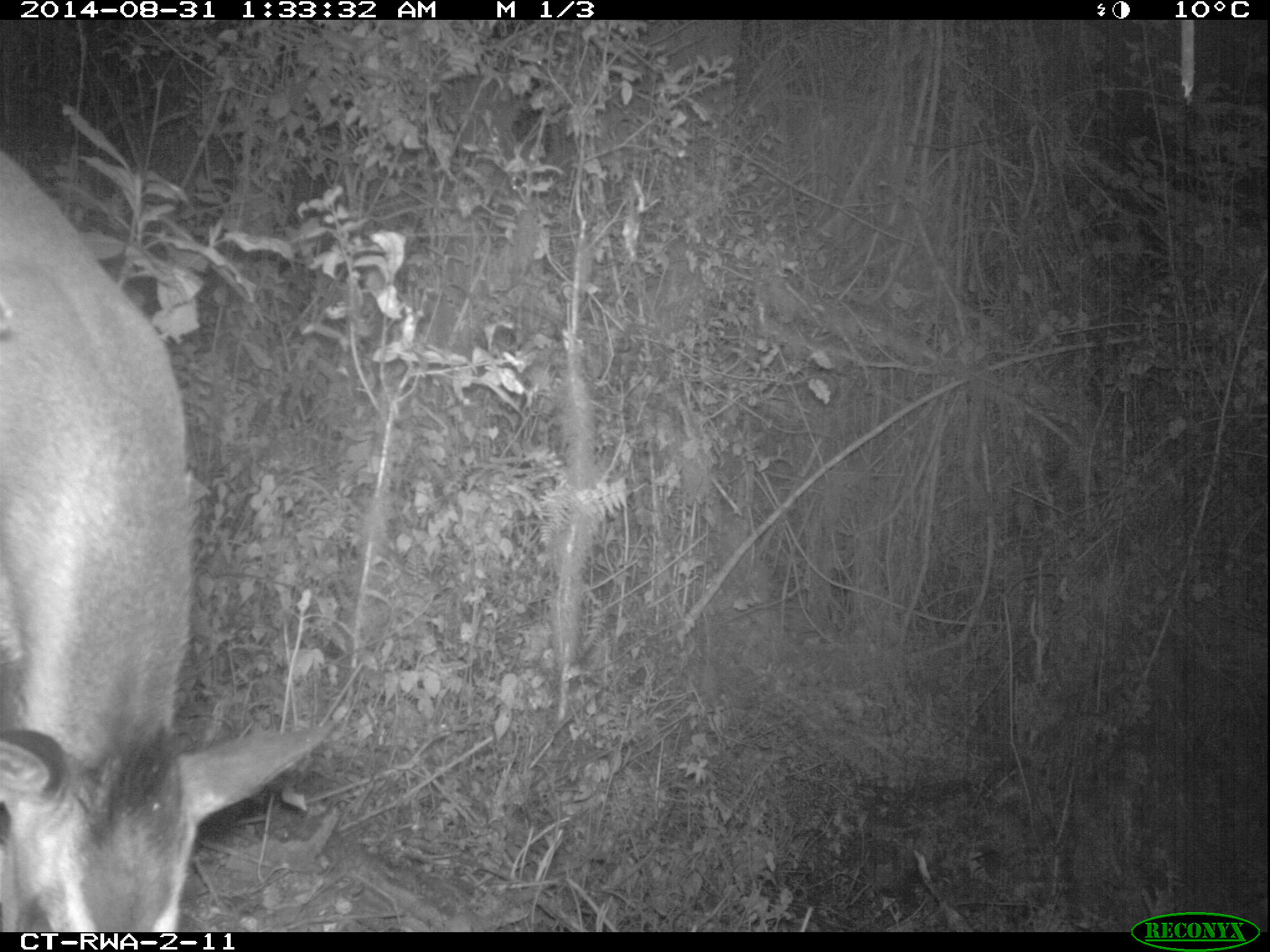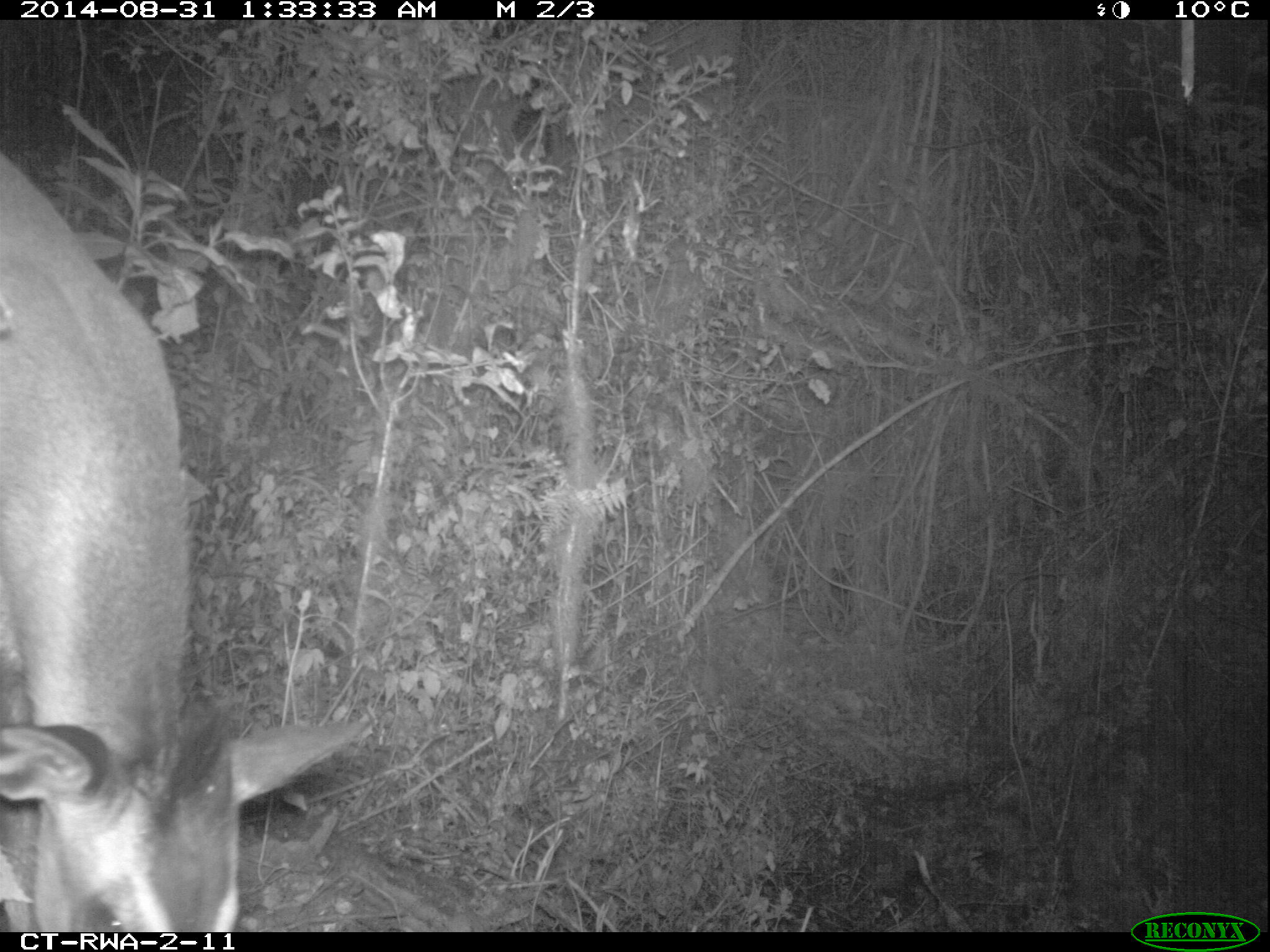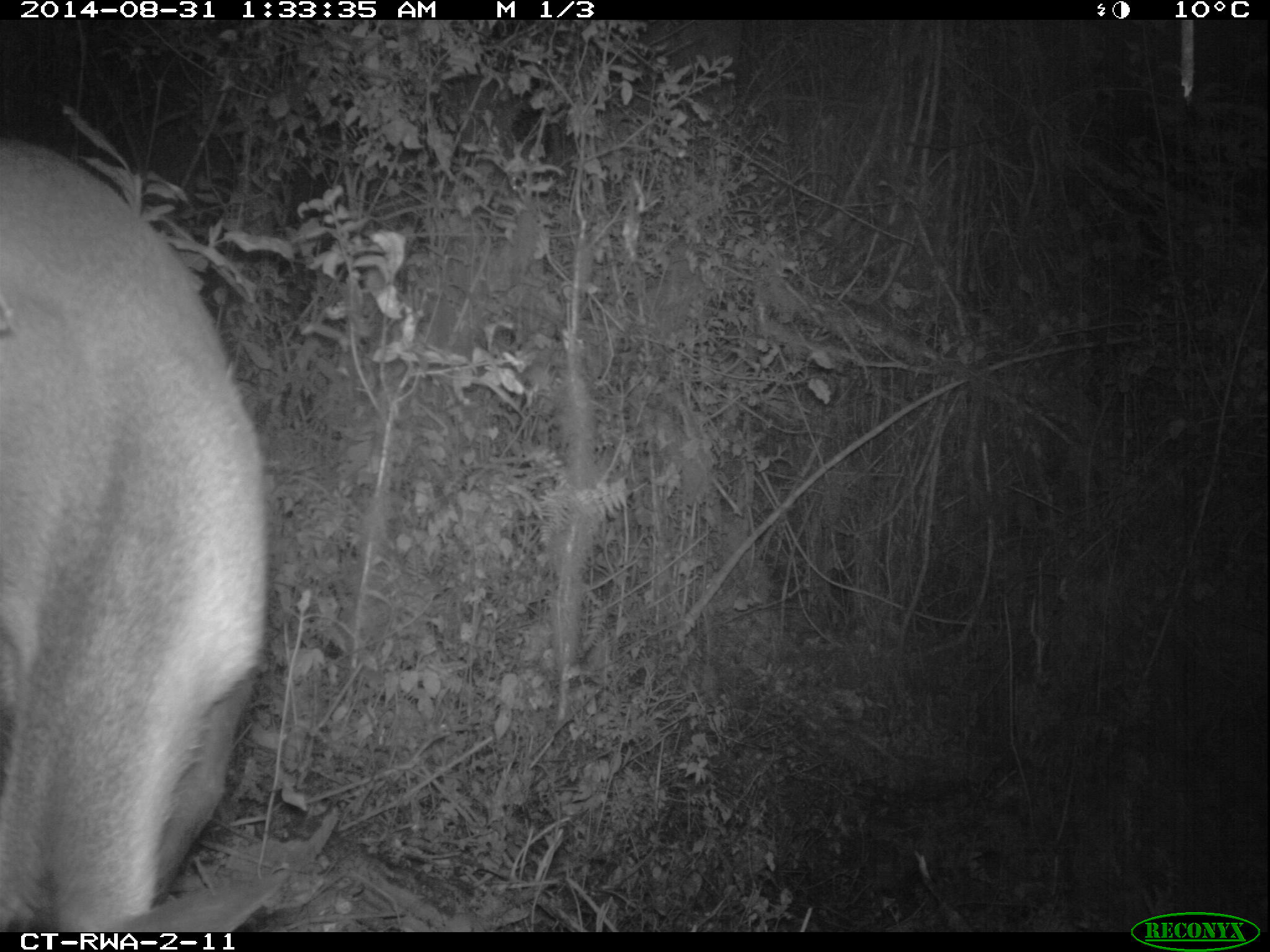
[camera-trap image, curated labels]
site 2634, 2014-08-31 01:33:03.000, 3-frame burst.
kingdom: Animalia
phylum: Chordata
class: Mammalia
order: Artiodactyla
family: Bovidae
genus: Cephalophus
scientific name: Cephalophus nigrifrons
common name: black-fronted duiker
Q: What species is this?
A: Cephalophus nigrifrons (black-fronted duiker).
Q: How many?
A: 1.